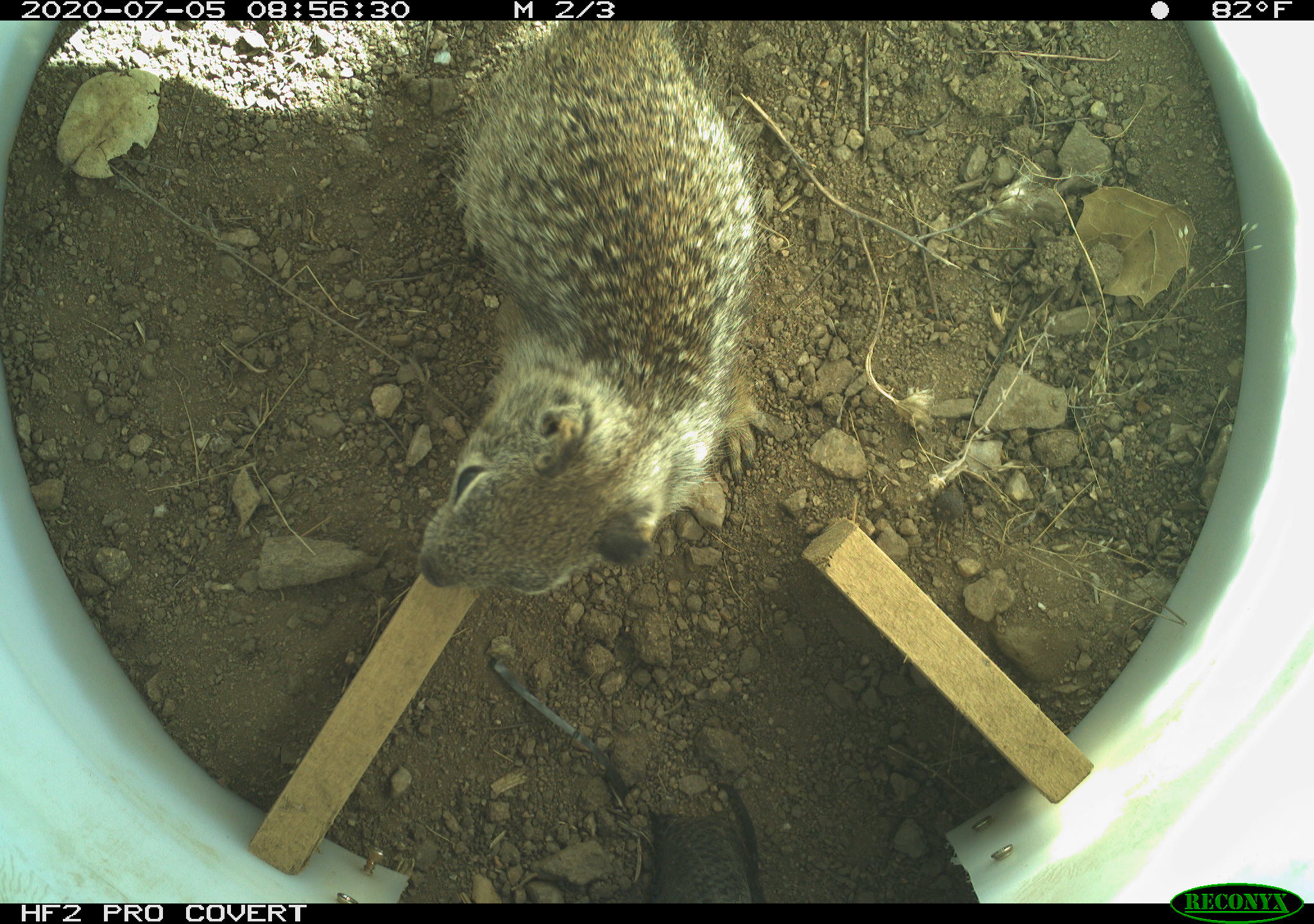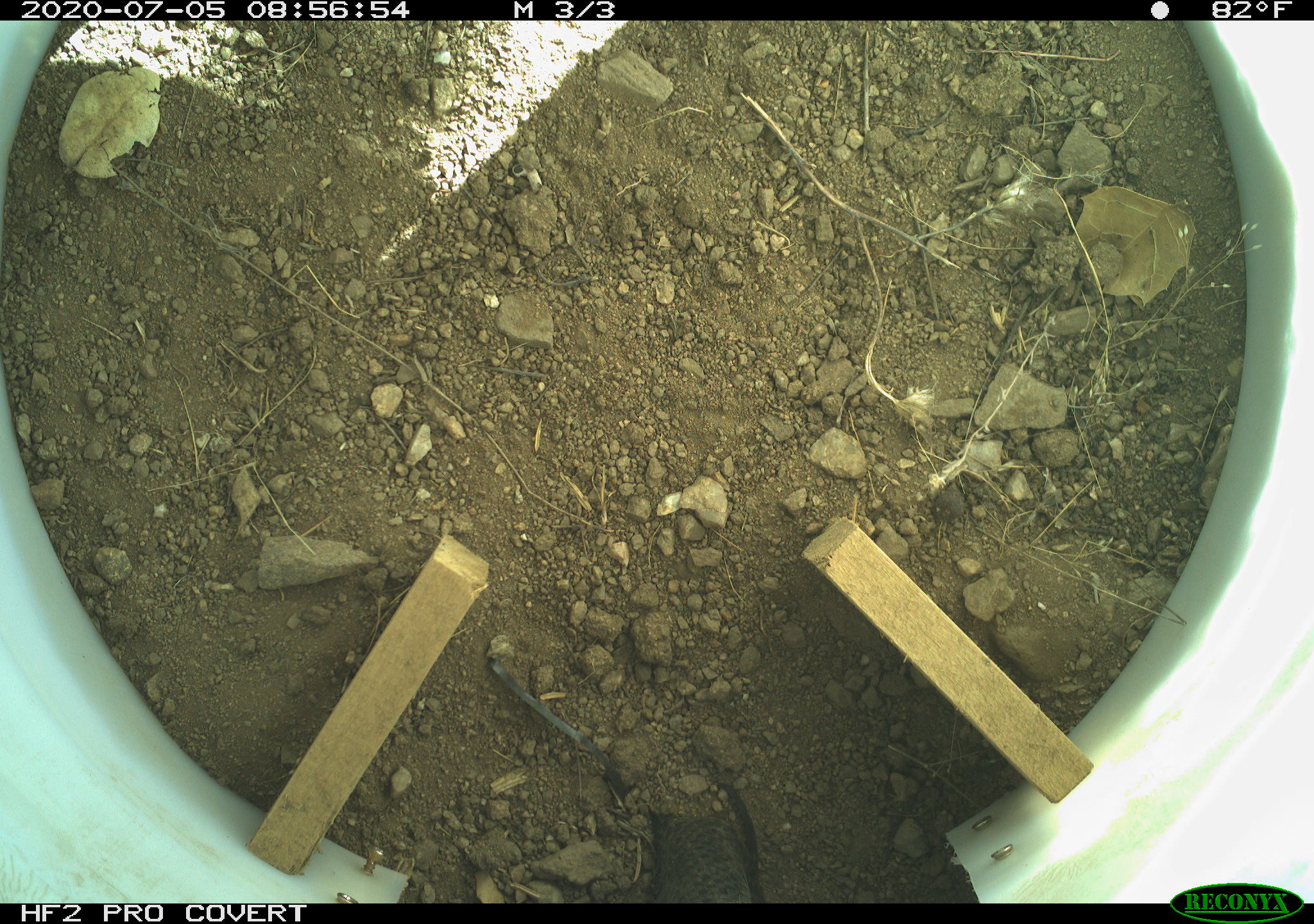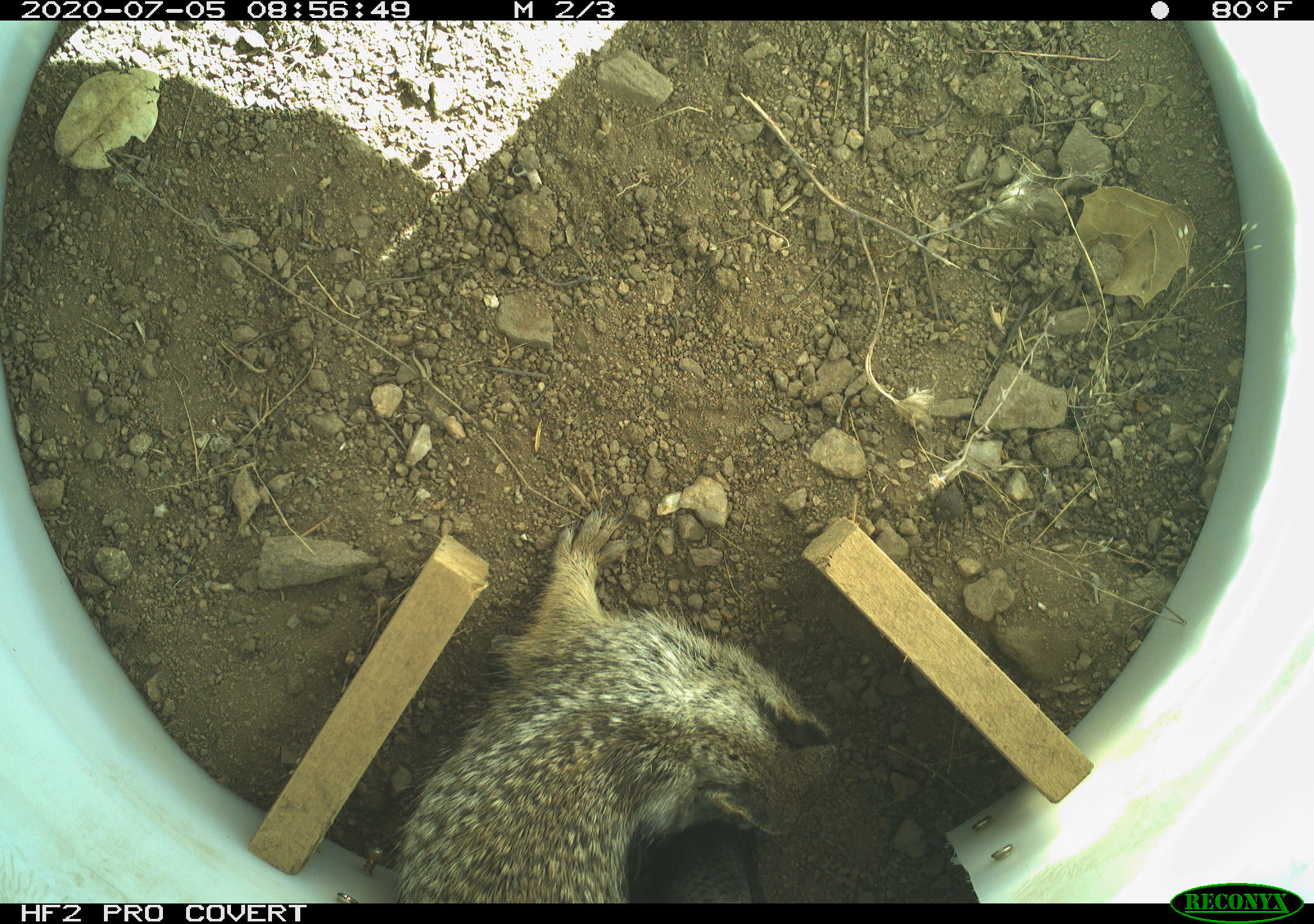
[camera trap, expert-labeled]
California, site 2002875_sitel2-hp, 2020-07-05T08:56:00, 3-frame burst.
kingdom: Animalia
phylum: Chordata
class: Mammalia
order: Rodentia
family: Sciuridae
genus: Otospermophilus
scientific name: Otospermophilus beecheyi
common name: california ground squirrel